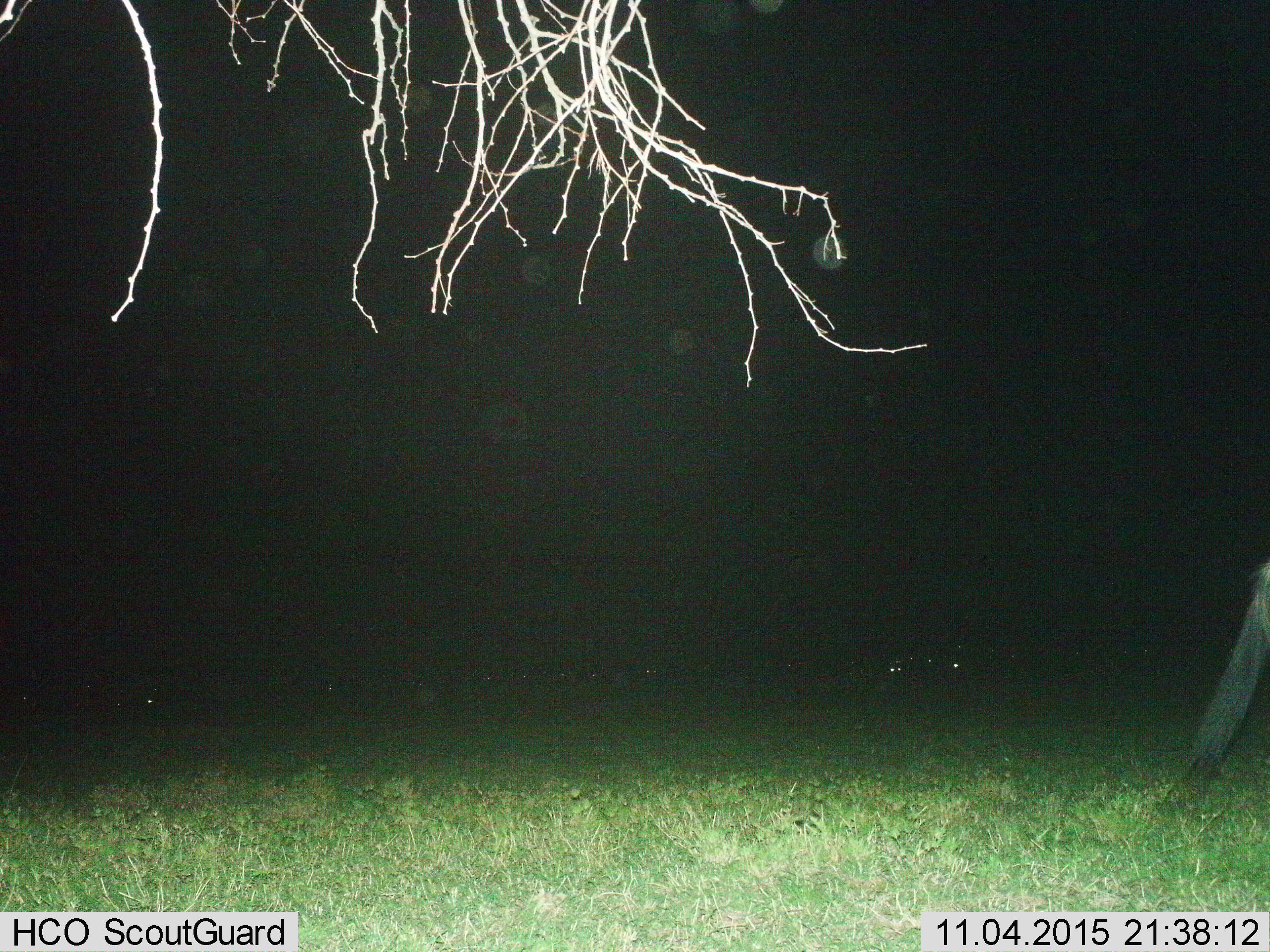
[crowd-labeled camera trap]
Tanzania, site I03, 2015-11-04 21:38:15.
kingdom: Animalia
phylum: Chordata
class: Mammalia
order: Artiodactyla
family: Bovidae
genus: Connochaetes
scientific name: Connochaetes taurinus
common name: blue wildebeest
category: wildebeest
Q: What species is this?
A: Wildebeest (blue wildebeest) (Connochaetes taurinus).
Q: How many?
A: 11-50.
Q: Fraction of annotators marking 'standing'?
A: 60%.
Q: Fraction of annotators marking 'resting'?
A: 40%.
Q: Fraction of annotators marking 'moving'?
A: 40%.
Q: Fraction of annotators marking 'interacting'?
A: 0%.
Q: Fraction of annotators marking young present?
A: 0%.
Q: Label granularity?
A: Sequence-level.